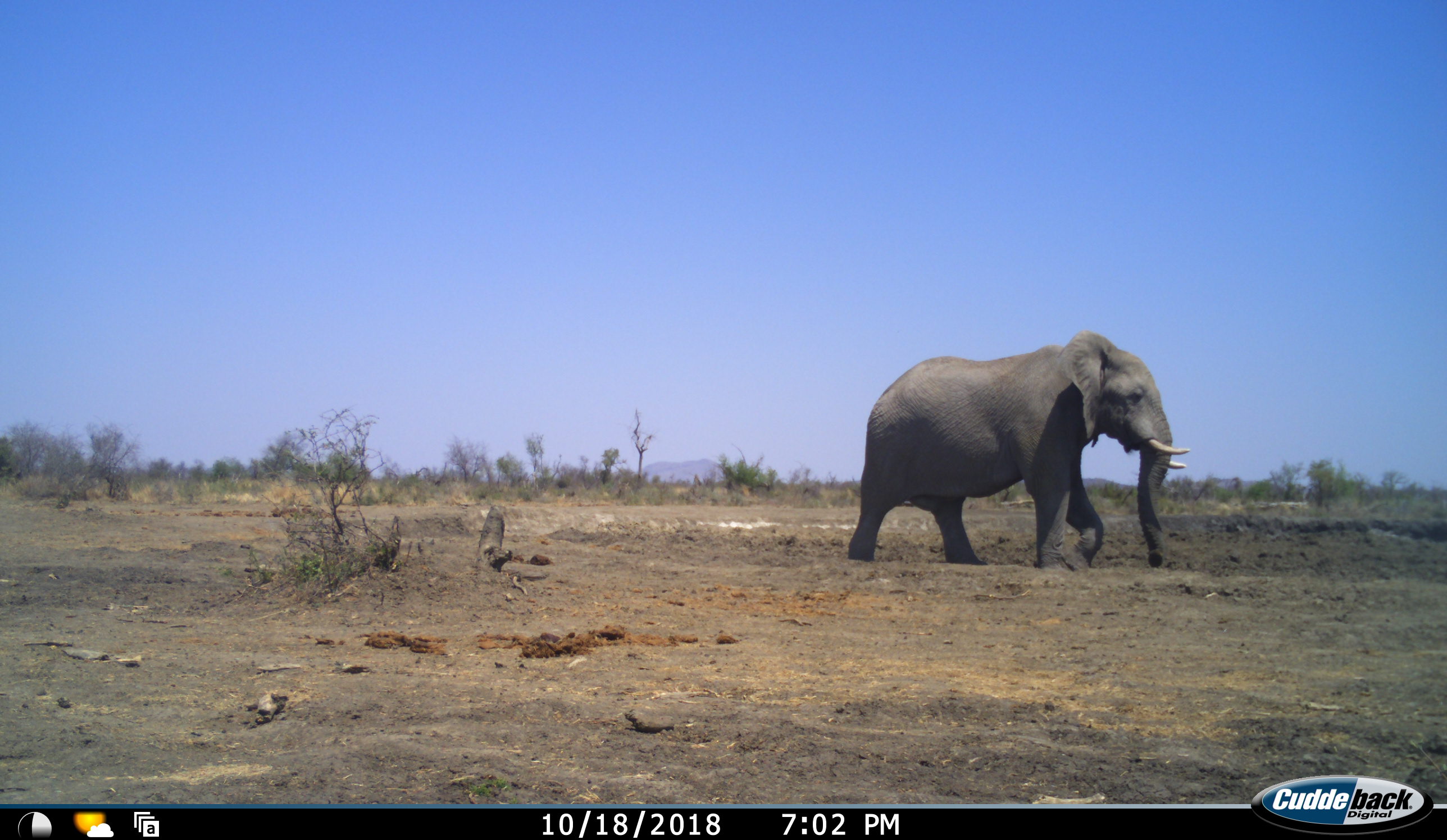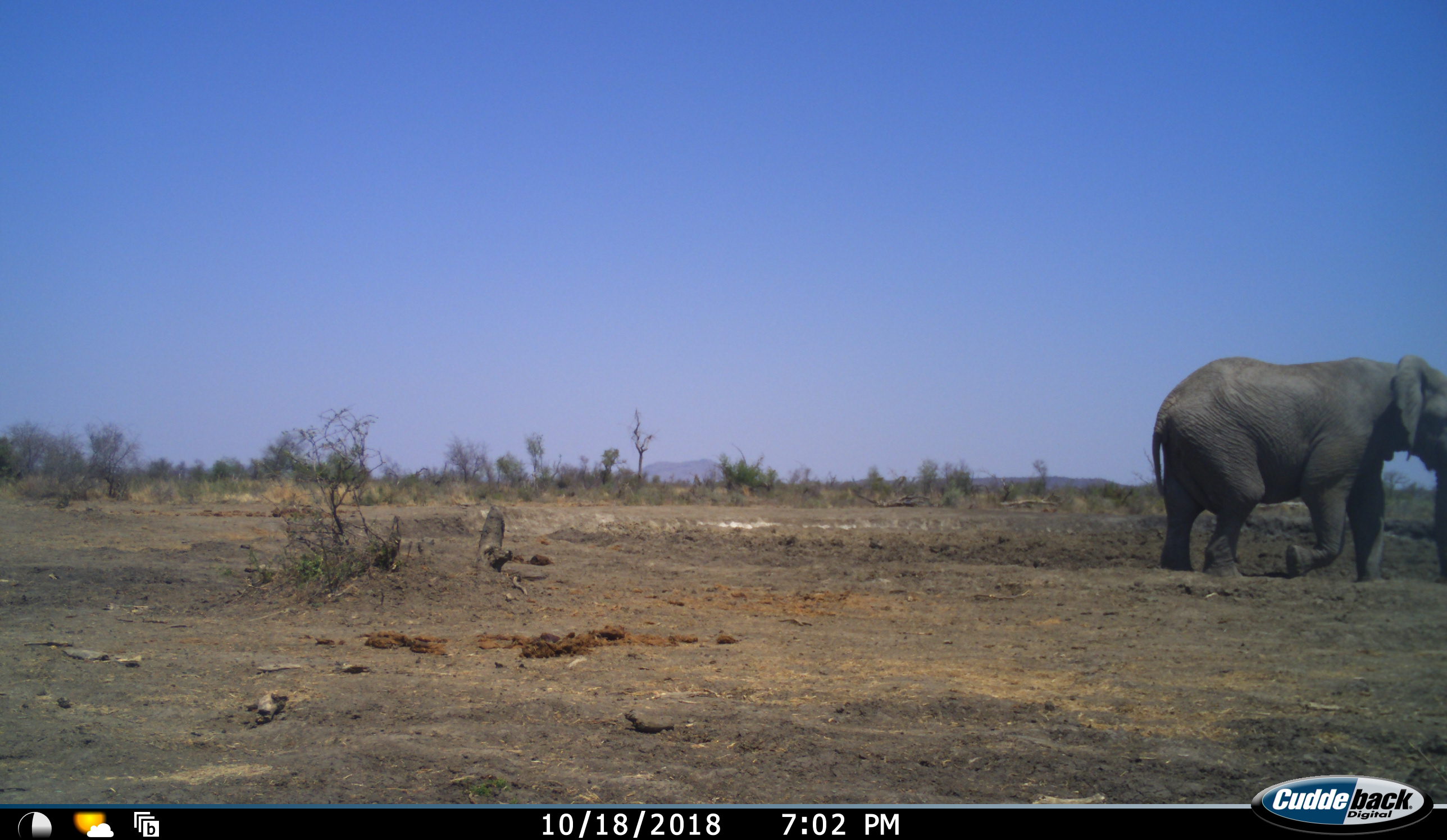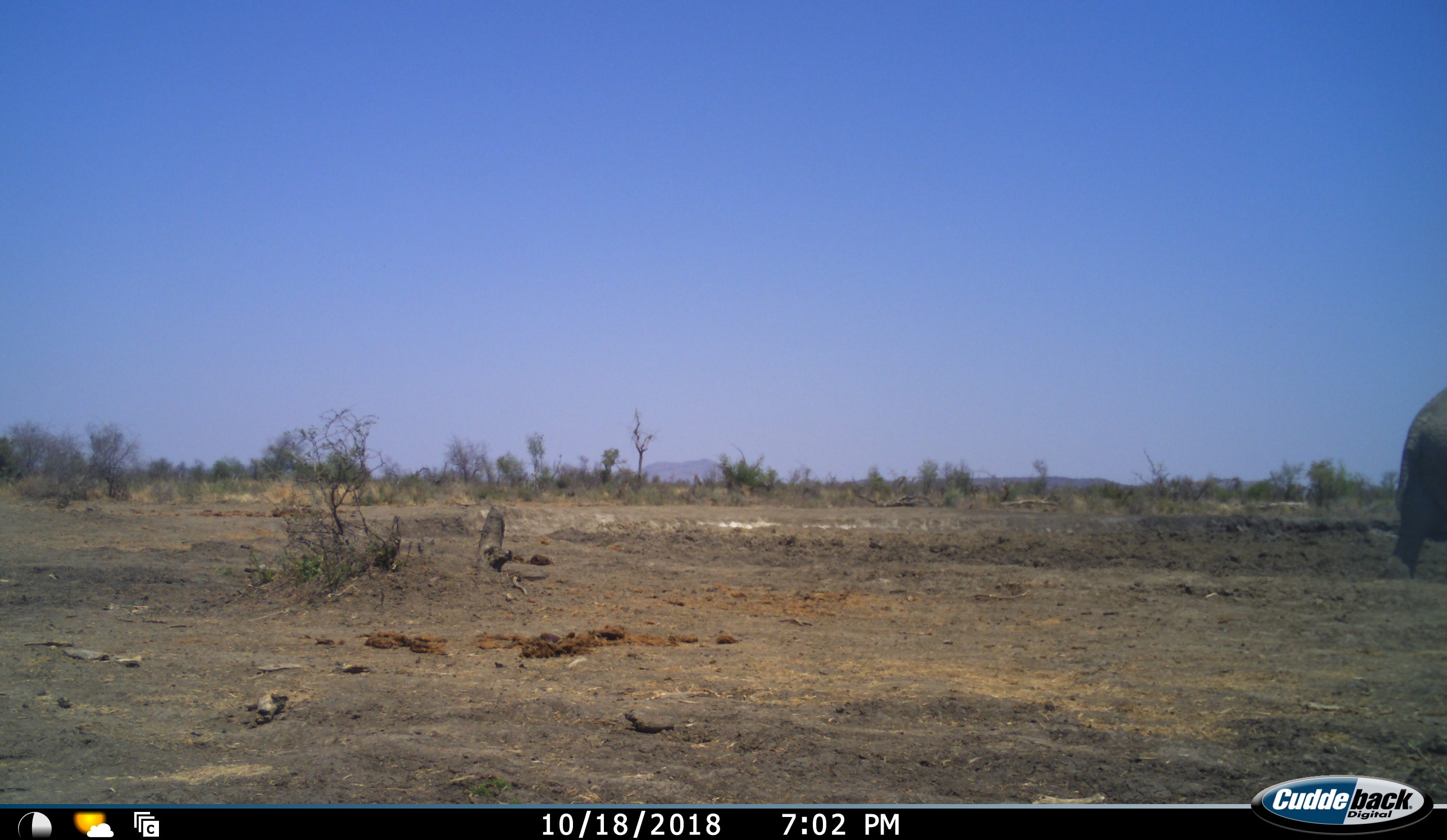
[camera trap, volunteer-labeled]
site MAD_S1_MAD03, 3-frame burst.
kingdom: Animalia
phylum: Chordata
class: Mammalia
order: Proboscidea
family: Elephantidae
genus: Loxodonta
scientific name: Loxodonta africana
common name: african bush elephant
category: elephant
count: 1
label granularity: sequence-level